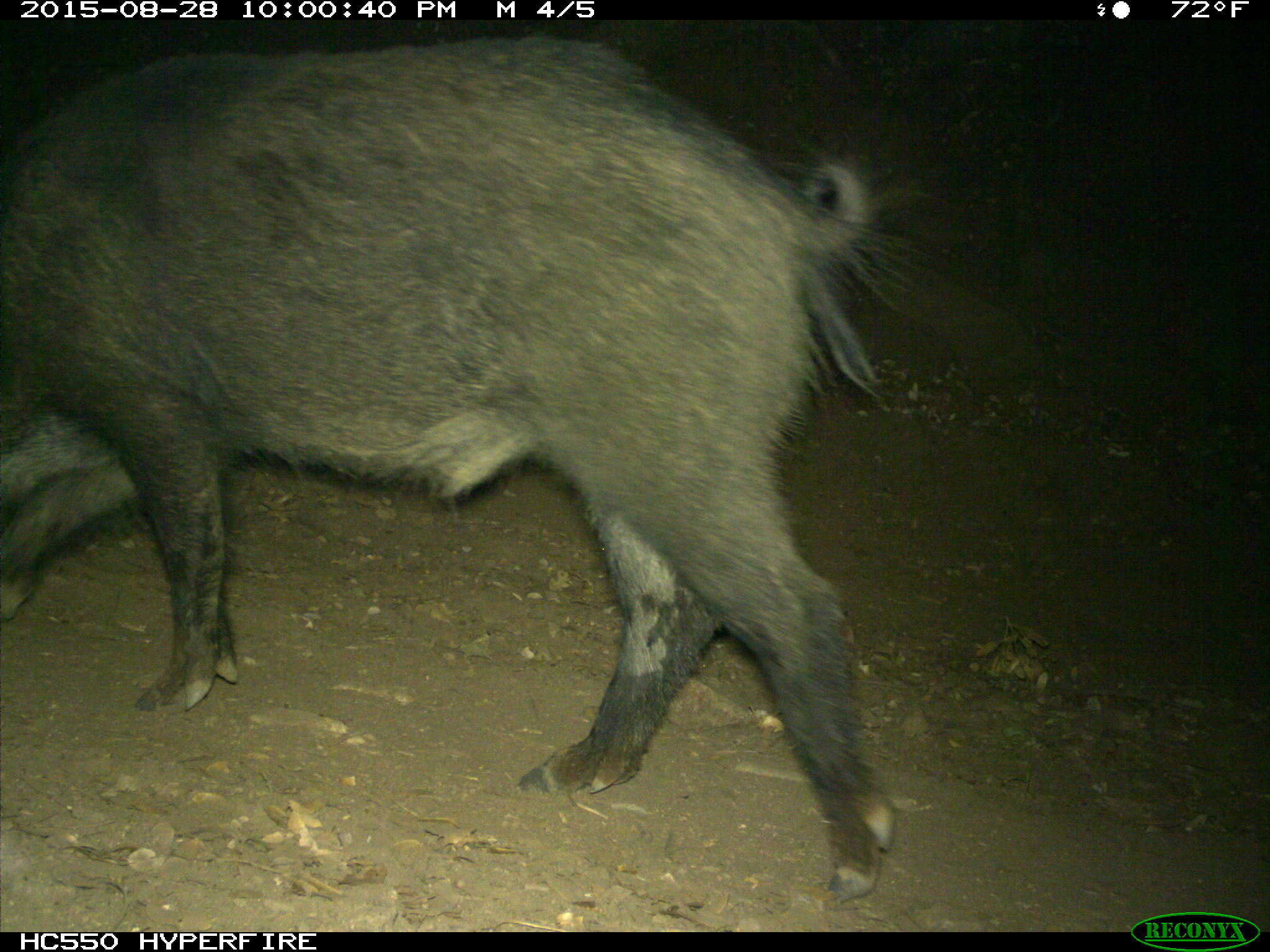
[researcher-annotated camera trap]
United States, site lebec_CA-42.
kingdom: Animalia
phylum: Chordata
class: Mammalia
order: Artiodactyla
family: Suidae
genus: Sus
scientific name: Sus scrofa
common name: wild boar